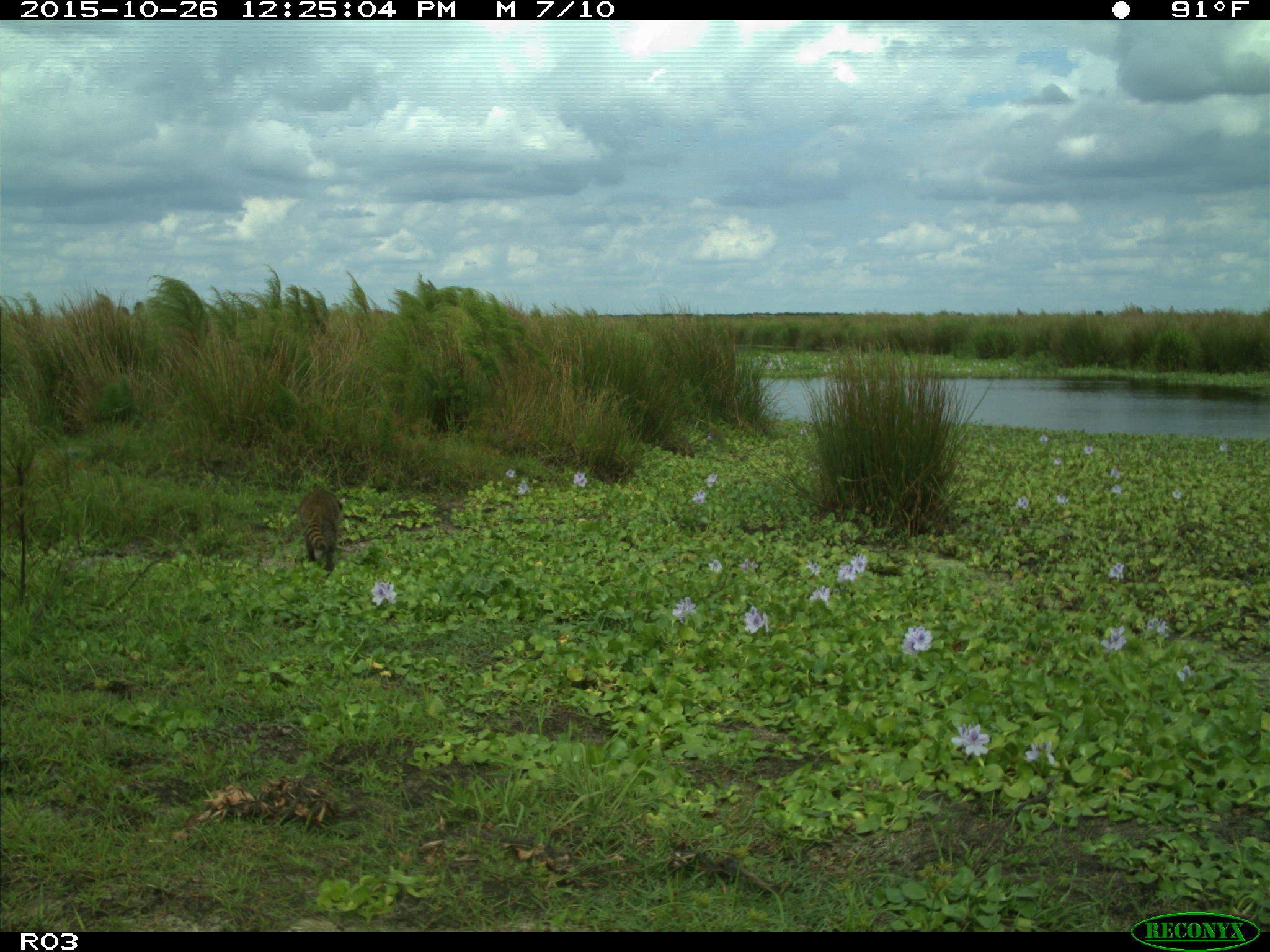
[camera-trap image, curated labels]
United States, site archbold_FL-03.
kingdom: Animalia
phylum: Chordata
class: Mammalia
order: Carnivora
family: Procyonidae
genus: Procyon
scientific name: Procyon lotor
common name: common raccoon